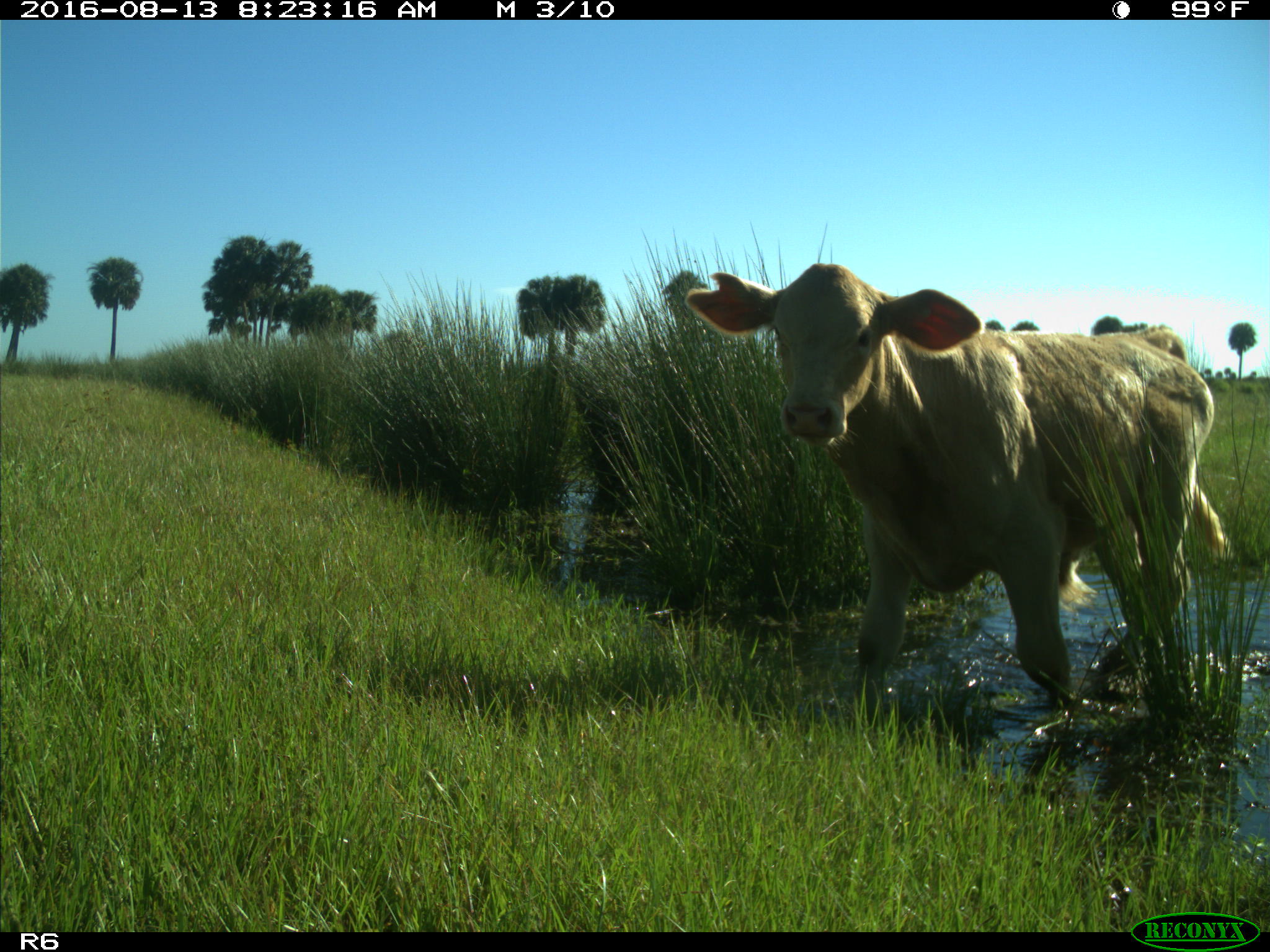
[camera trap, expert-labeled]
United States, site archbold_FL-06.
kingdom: Animalia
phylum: Chordata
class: Mammalia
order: Artiodactyla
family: Bovidae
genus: Bos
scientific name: Bos taurus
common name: domestic cow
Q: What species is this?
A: Bos taurus (domestic cow).